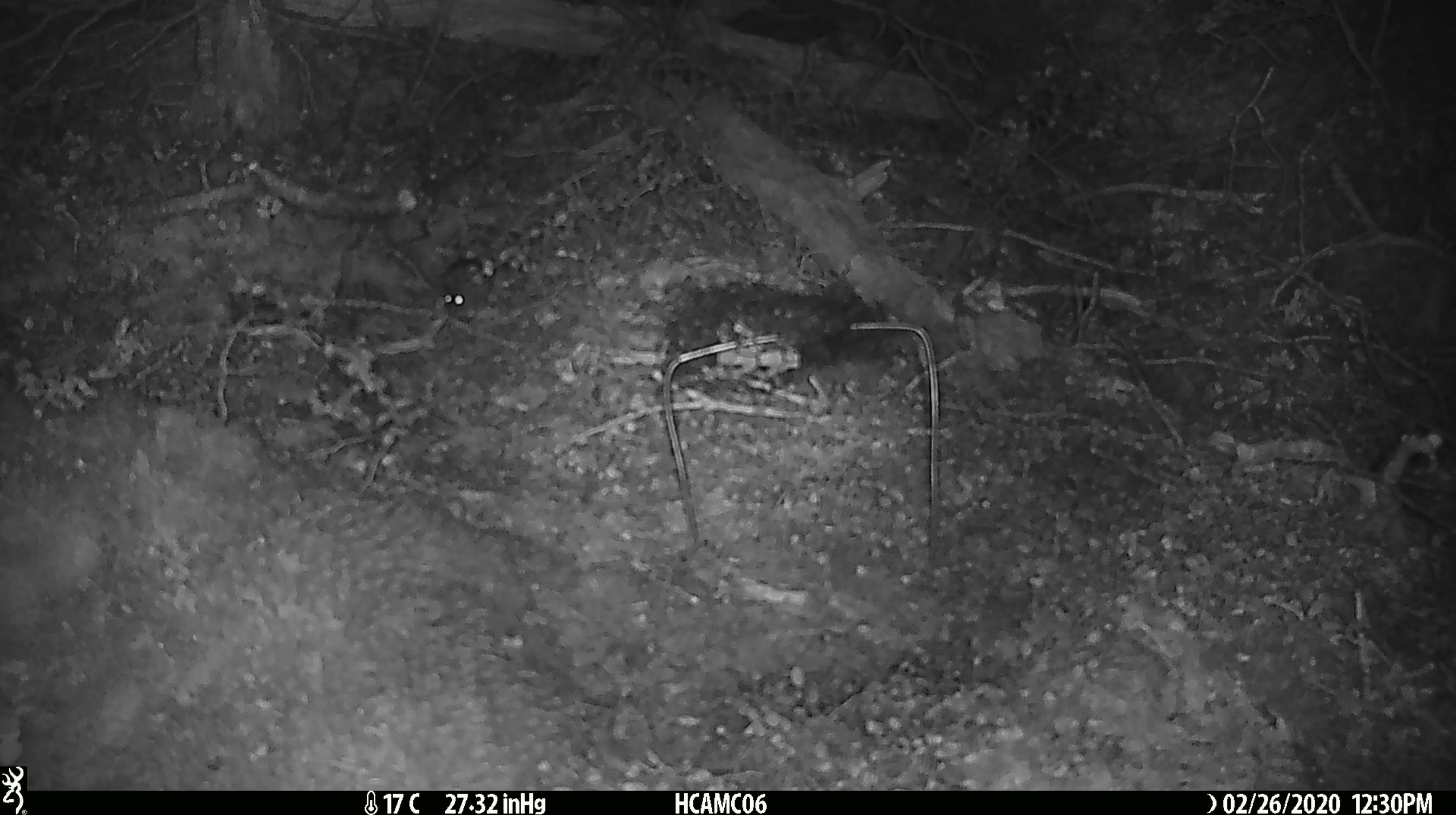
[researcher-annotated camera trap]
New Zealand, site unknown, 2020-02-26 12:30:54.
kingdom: Animalia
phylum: Chordata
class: Mammalia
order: Rodentia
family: Muridae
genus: Mus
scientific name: Mus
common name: mouse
Mouse (Mus).